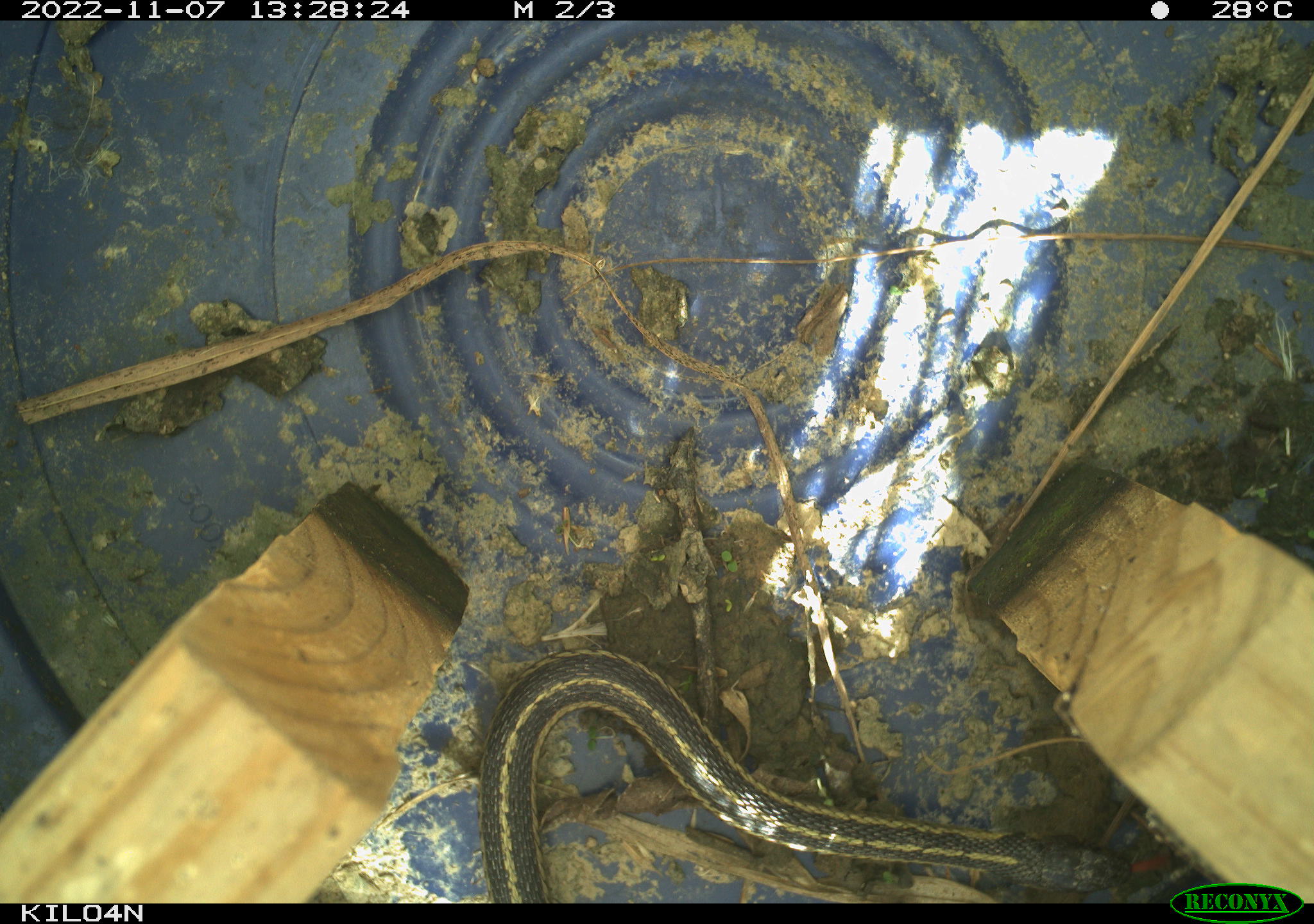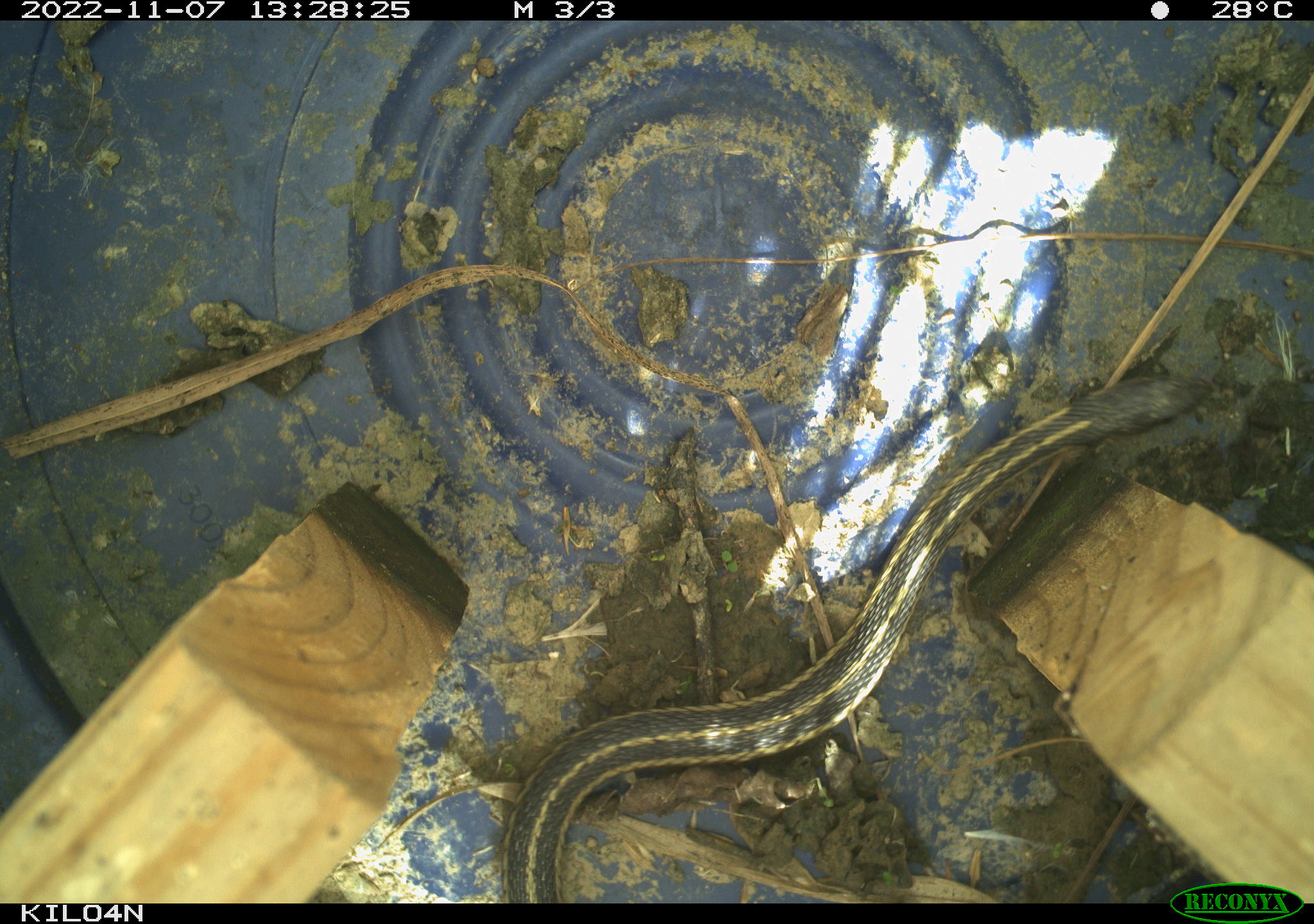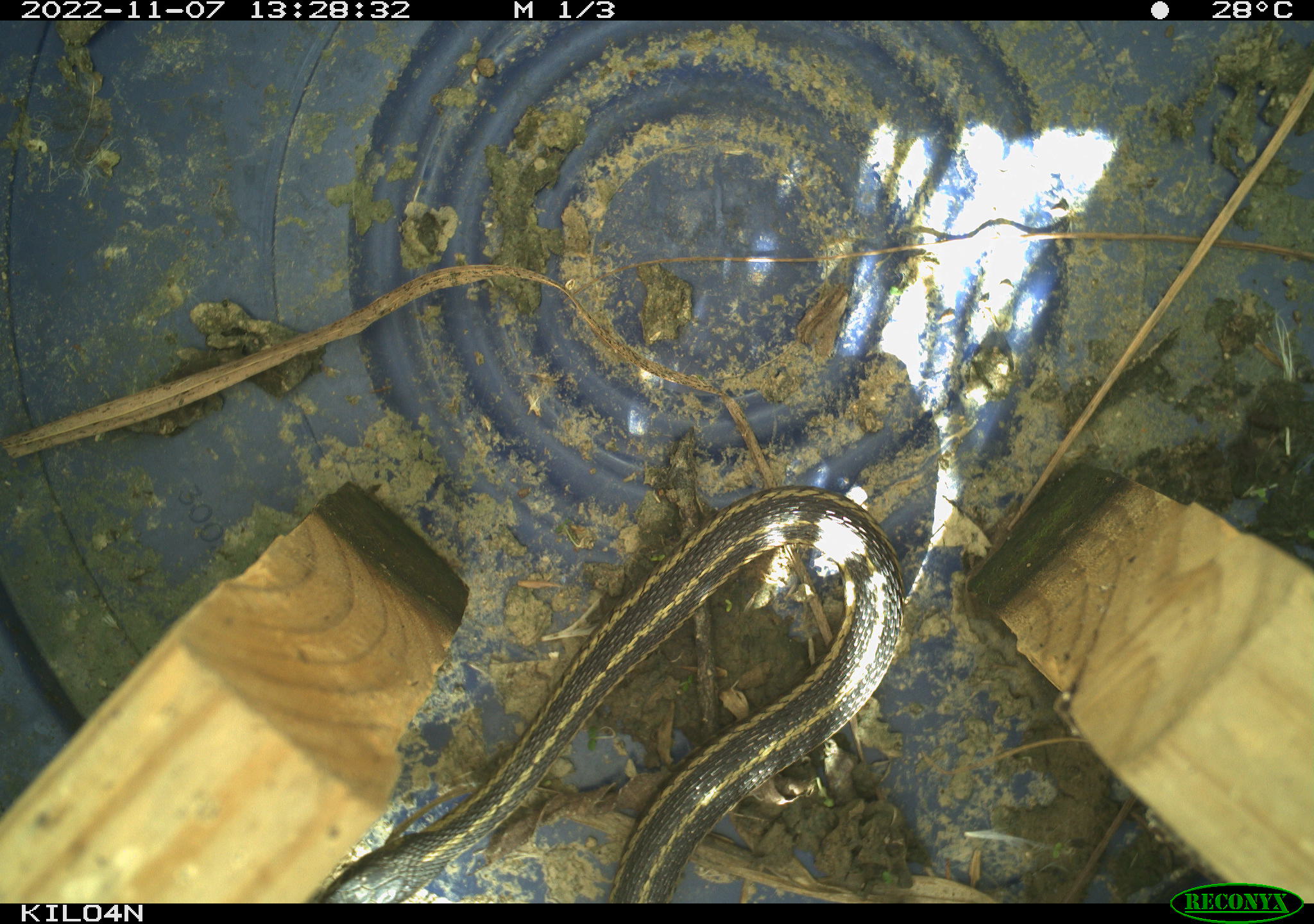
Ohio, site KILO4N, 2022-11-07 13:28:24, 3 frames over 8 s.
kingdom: Animalia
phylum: Chordata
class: Reptilia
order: Squamata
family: Colubridae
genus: Thamnophis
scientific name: Thamnophis sirtalis sirtalis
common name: eastern gartersnake